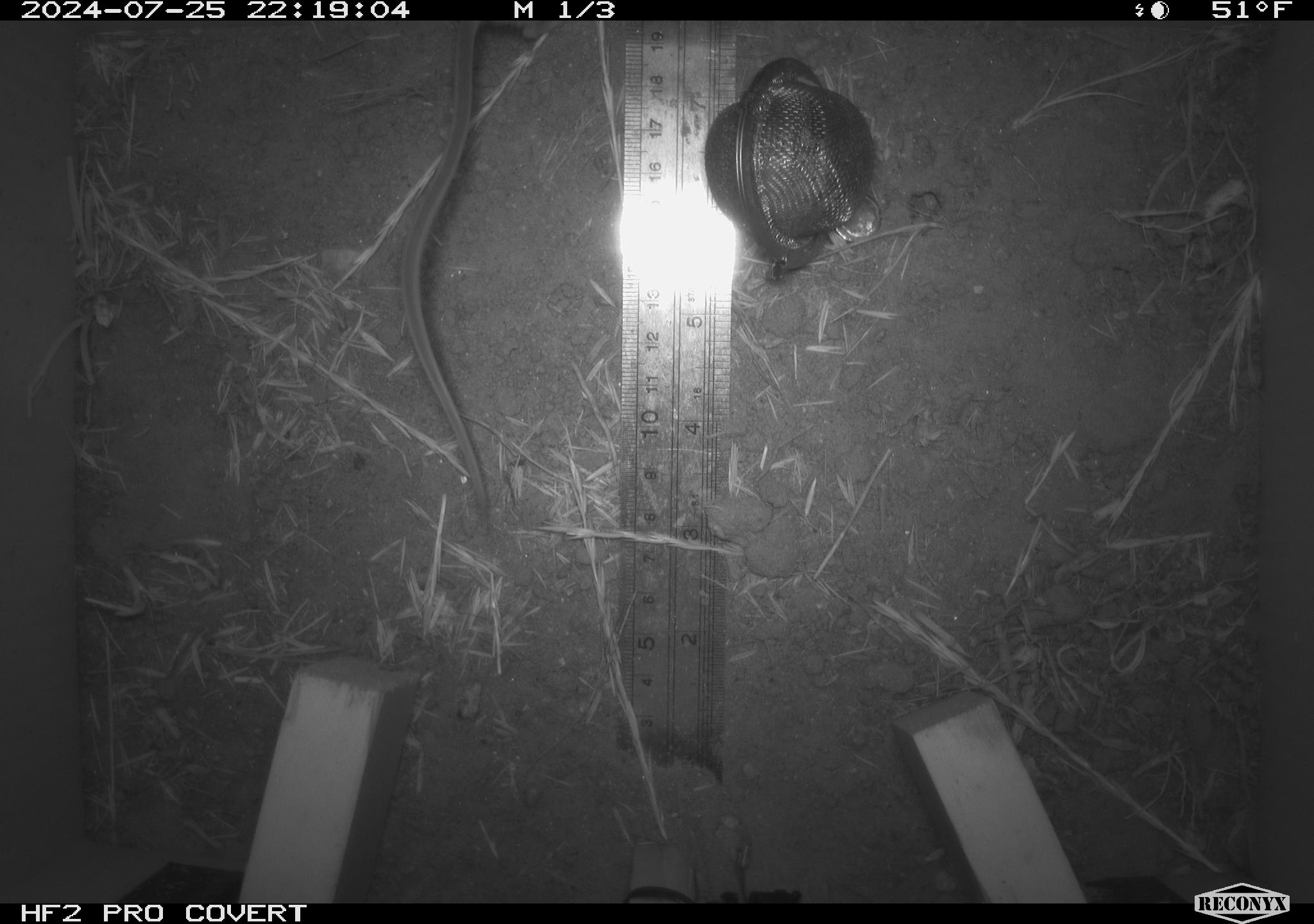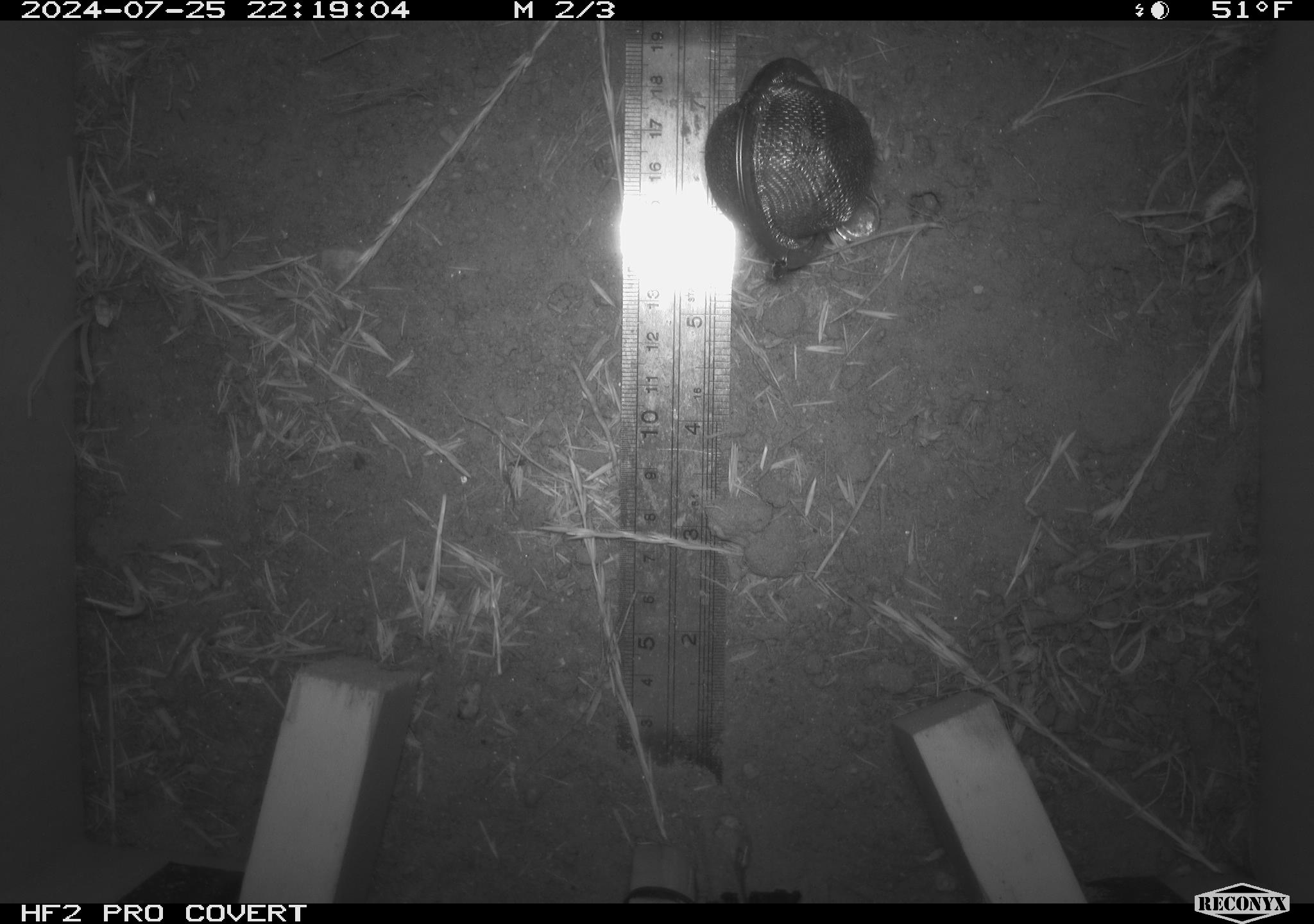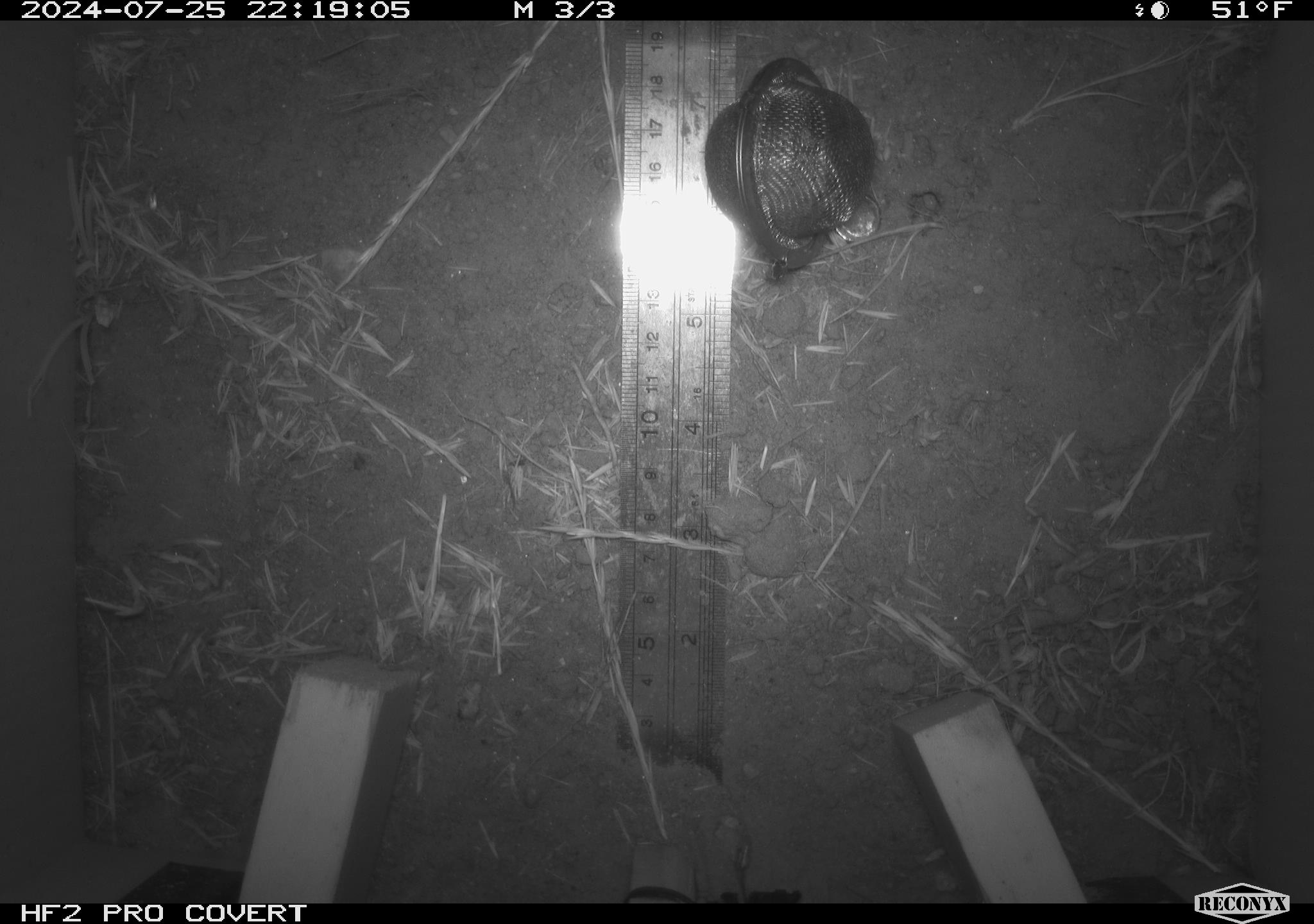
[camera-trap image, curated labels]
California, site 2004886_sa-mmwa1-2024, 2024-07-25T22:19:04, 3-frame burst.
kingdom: Animalia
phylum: Chordata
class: Mammalia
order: Rodentia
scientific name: Rodentia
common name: mouse species